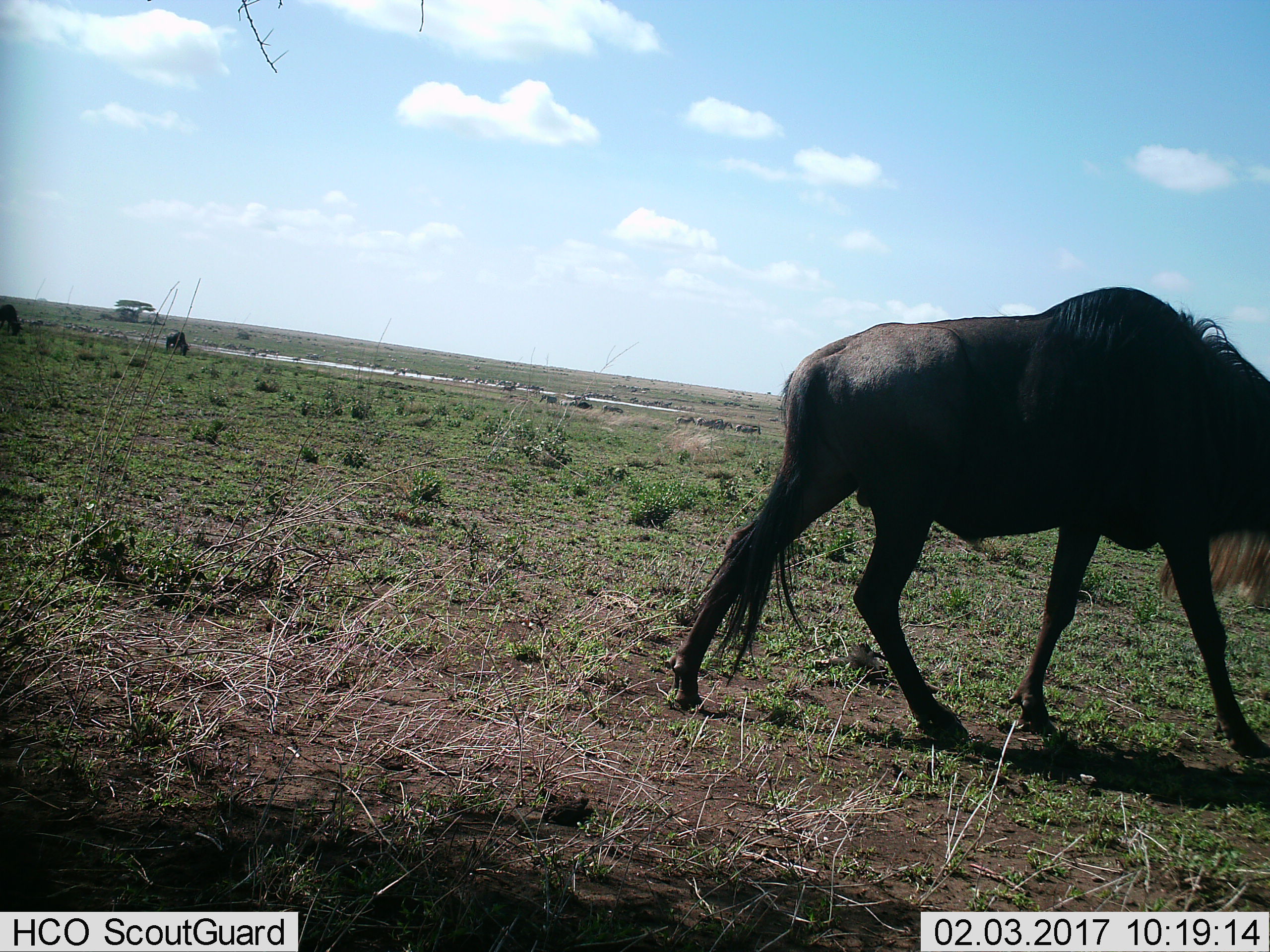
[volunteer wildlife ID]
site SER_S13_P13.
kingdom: Animalia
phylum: Chordata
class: Mammalia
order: Artiodactyla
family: Bovidae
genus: Connochaetes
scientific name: Connochaetes taurinus taurinus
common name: blue wildebeest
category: wildebeestblue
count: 3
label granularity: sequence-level